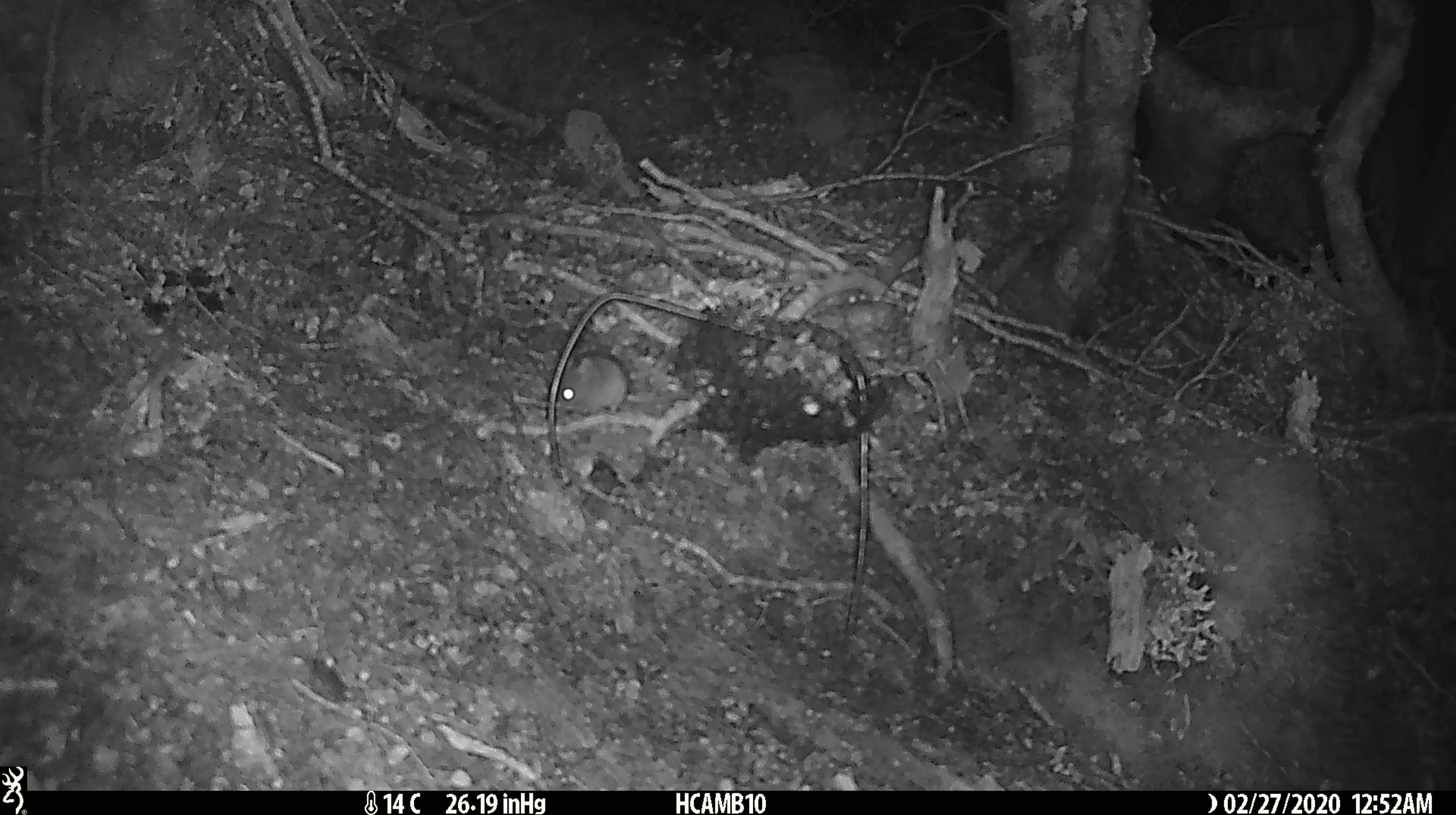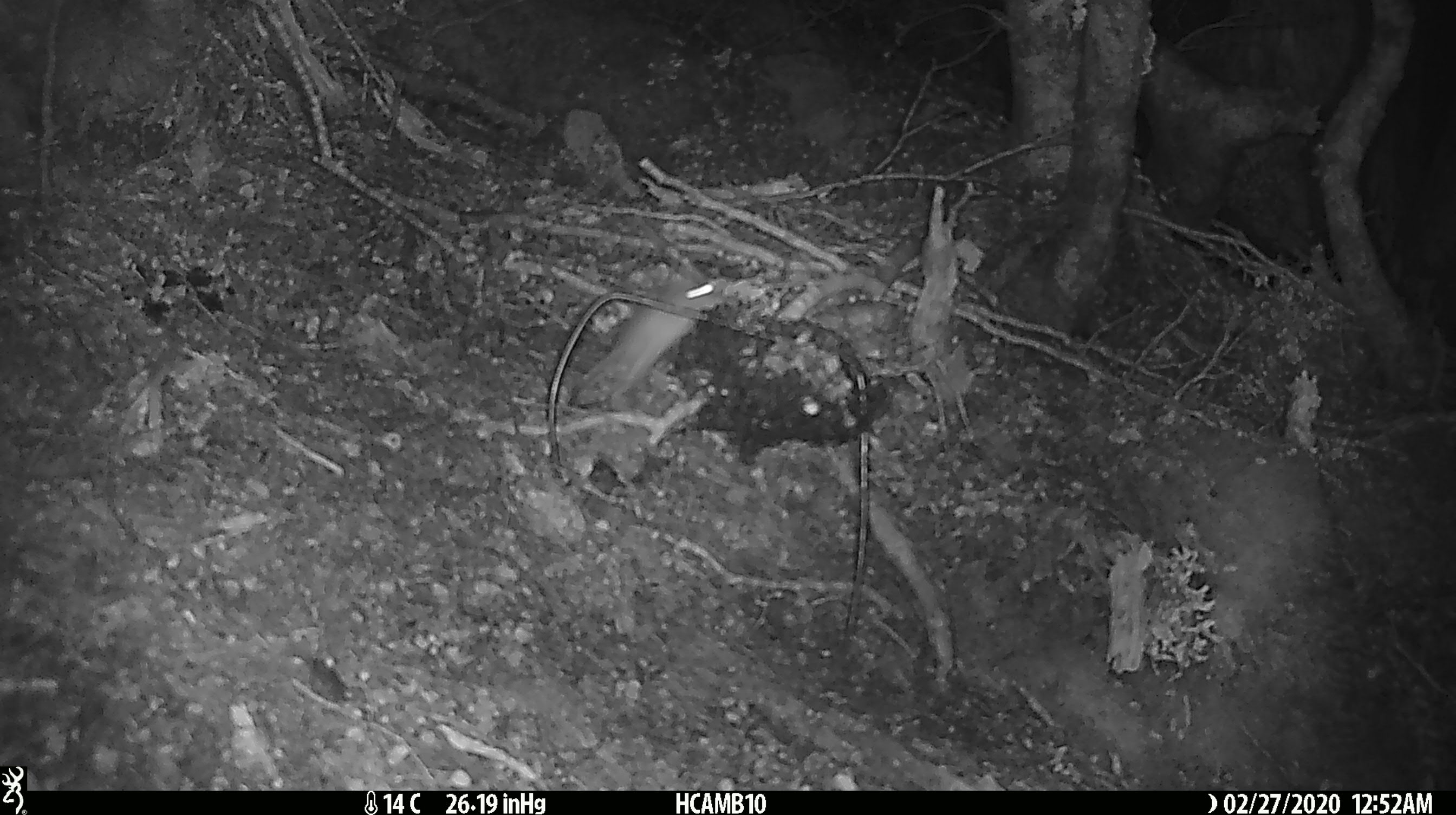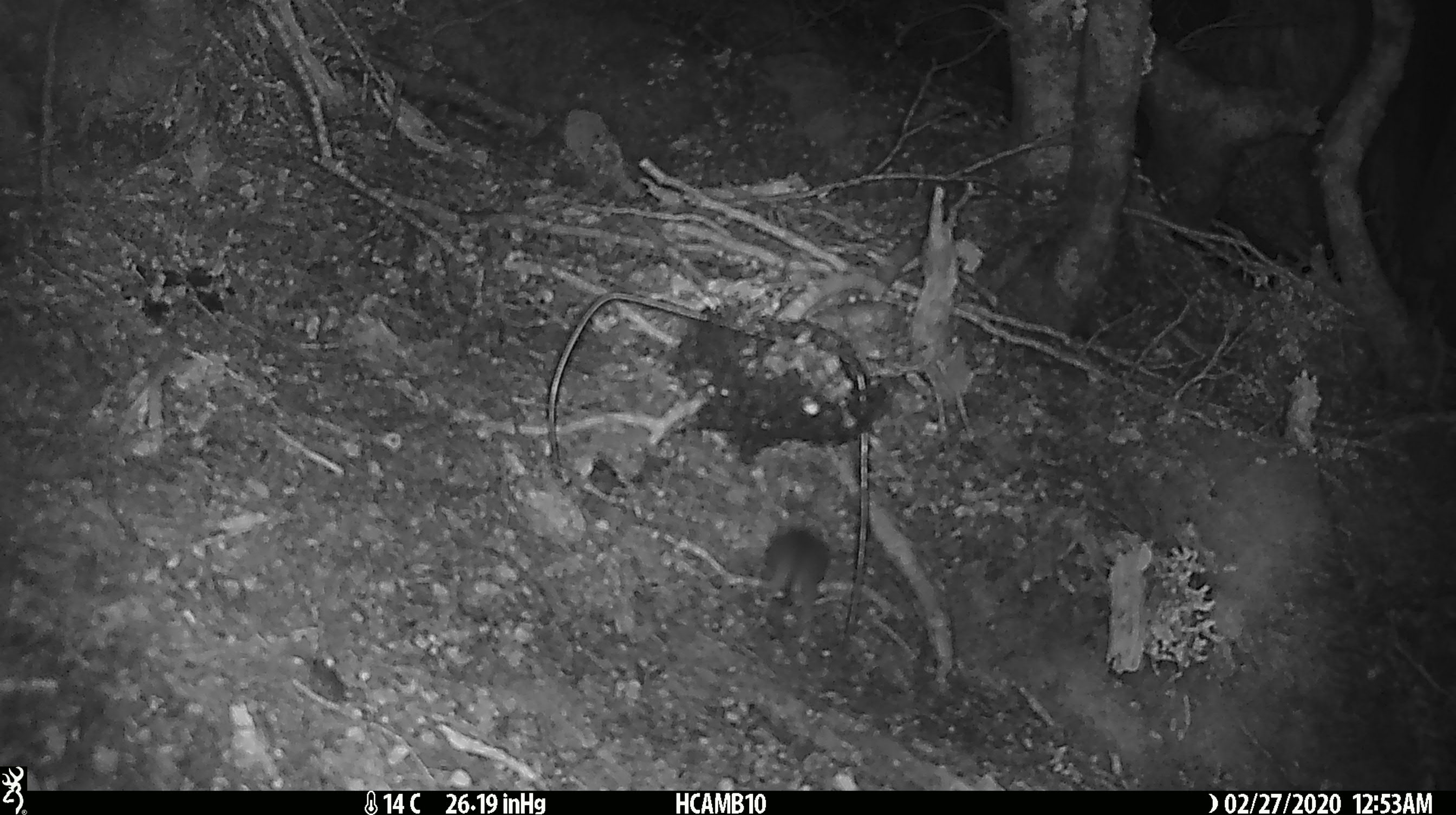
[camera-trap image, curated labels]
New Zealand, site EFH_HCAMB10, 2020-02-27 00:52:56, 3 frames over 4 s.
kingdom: Animalia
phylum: Chordata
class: Mammalia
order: Rodentia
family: Muridae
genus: Mus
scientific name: Mus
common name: mouse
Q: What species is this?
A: Mouse (Mus).